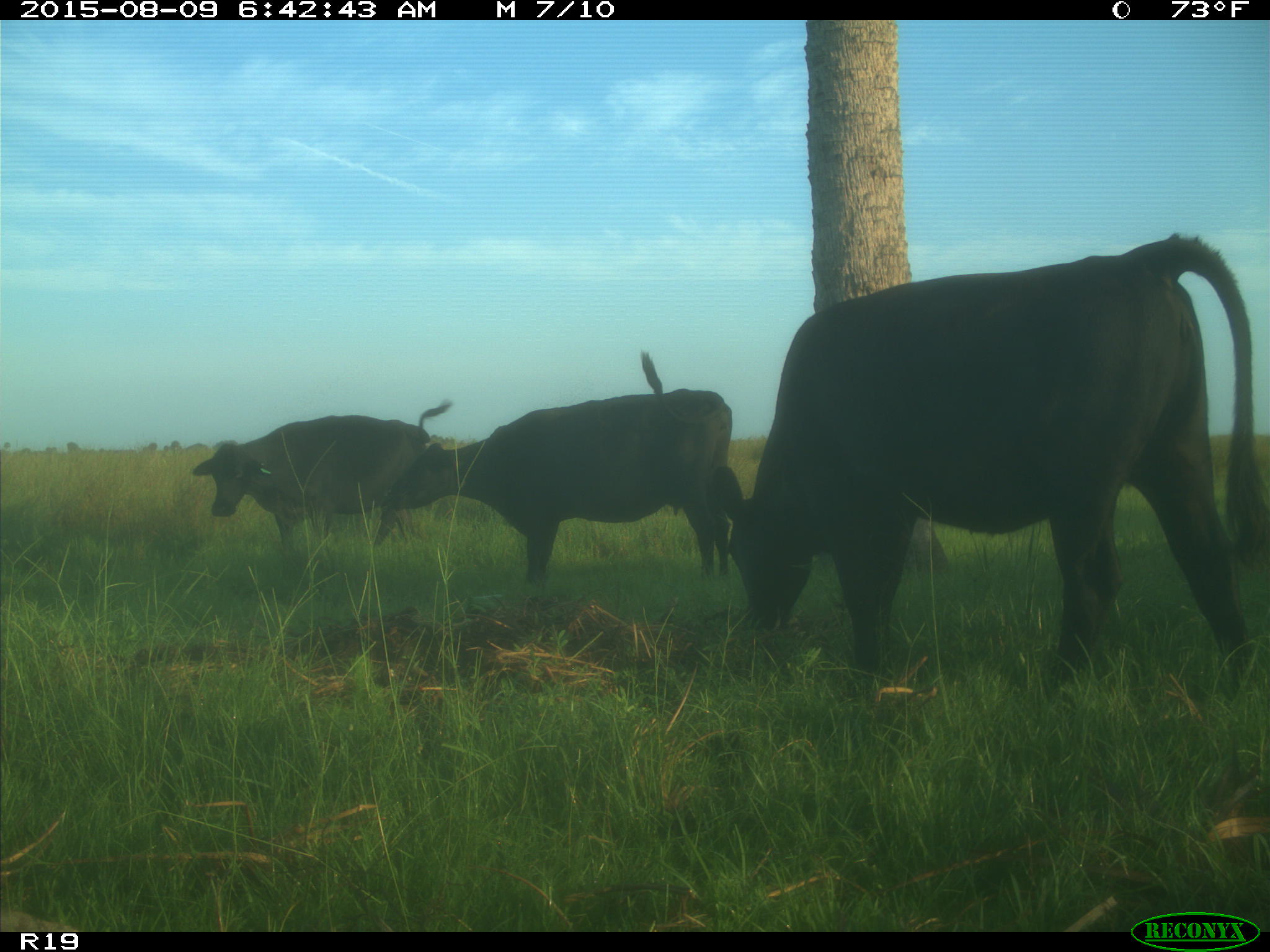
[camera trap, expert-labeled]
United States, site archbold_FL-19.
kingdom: Animalia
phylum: Chordata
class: Mammalia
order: Artiodactyla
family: Bovidae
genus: Bos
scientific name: Bos taurus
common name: domestic cow